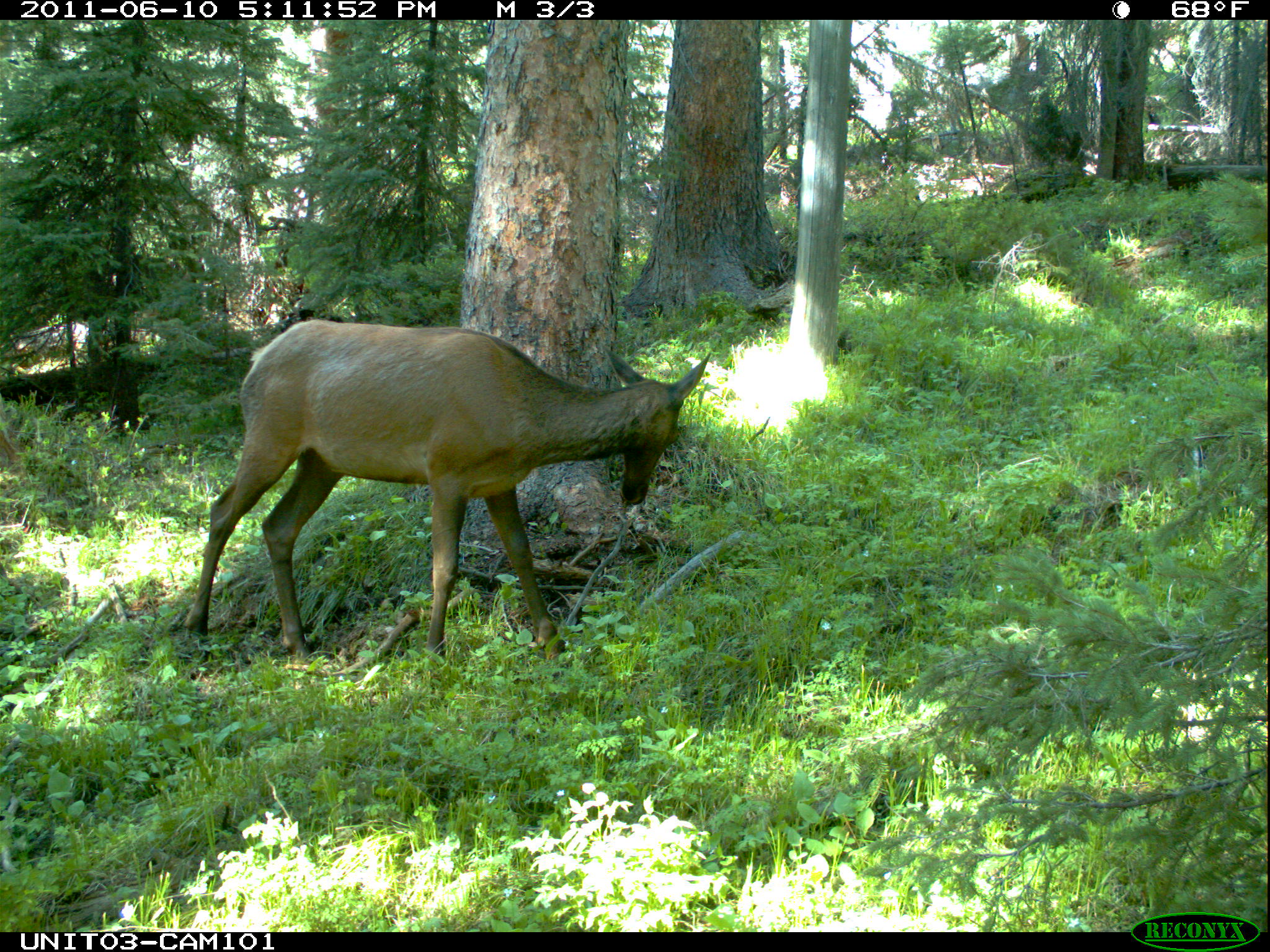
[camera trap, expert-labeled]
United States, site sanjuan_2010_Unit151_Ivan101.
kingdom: Animalia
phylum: Chordata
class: Mammalia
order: Artiodactyla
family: Cervidae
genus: Cervus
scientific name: Cervus elaphus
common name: red deer